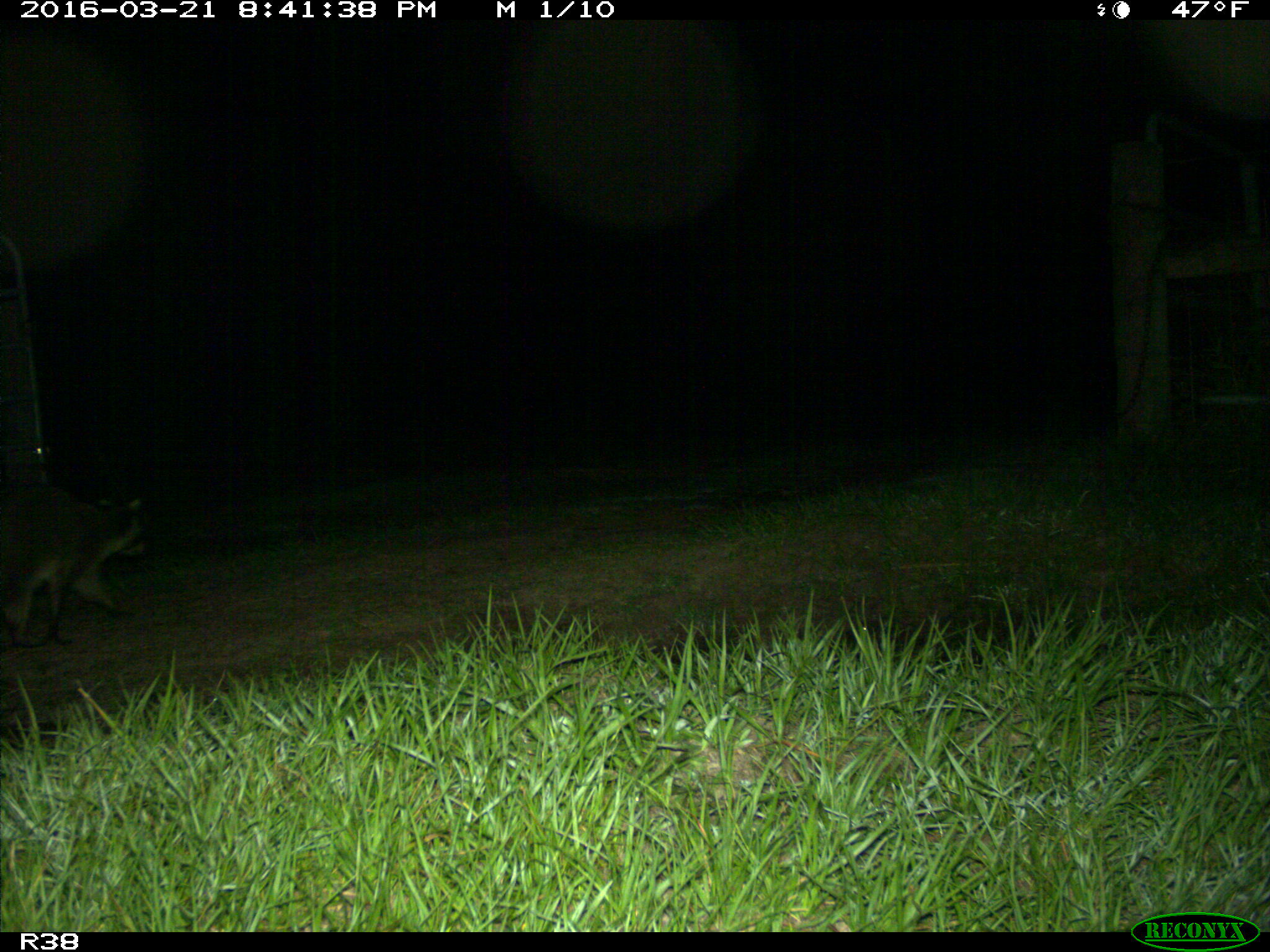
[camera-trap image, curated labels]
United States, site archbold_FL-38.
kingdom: Animalia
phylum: Chordata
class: Mammalia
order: Carnivora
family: Procyonidae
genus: Procyon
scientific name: Procyon lotor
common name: common raccoon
Procyon lotor (common raccoon).